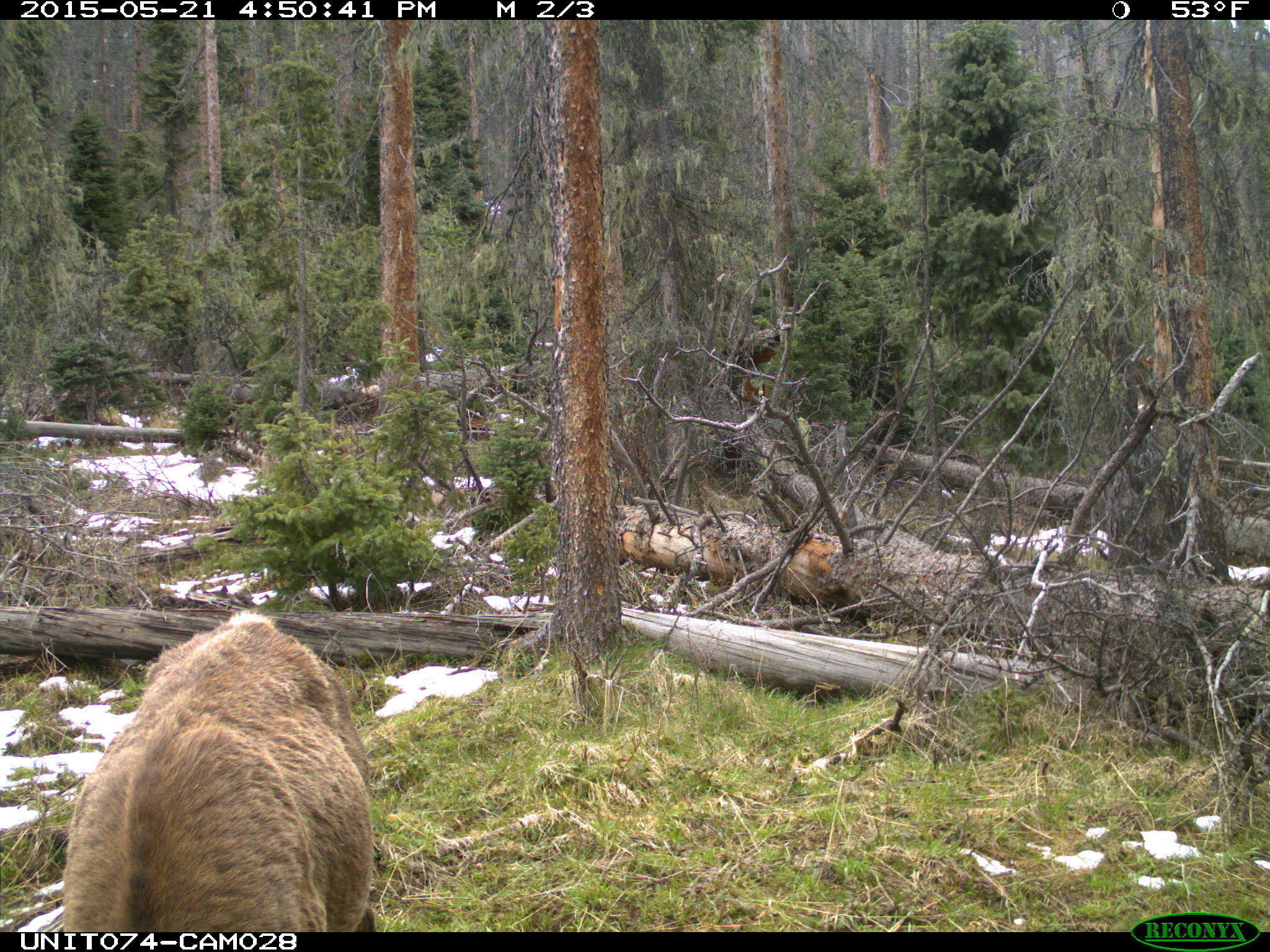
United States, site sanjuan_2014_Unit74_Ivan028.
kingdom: Animalia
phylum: Chordata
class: Mammalia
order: Artiodactyla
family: Cervidae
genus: Cervus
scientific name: Cervus elaphus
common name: red deer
Cervus elaphus (red deer).